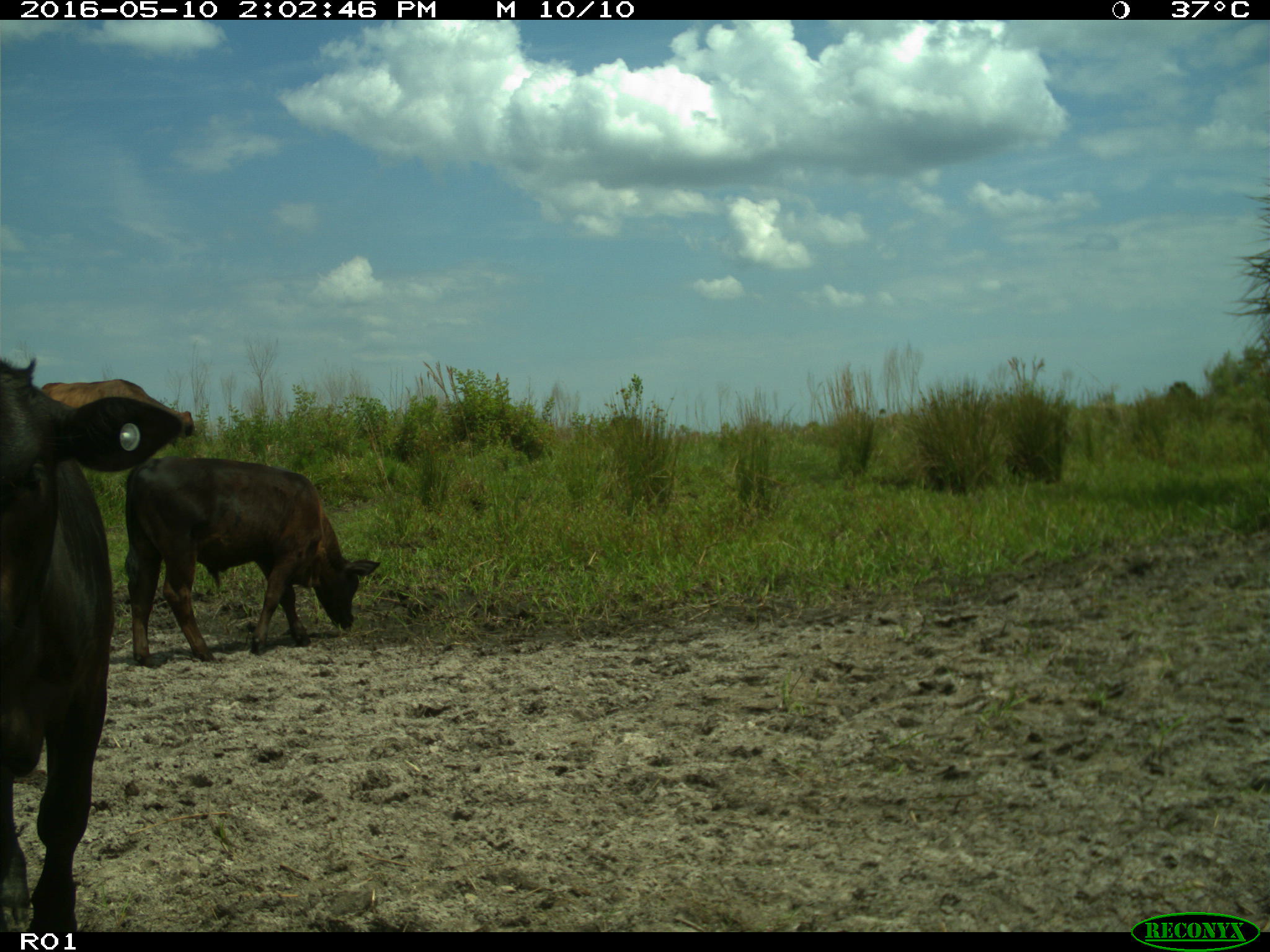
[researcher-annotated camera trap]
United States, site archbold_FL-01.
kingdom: Animalia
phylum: Chordata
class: Mammalia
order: Artiodactyla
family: Bovidae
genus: Bos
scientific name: Bos taurus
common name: domestic cow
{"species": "Bos taurus (domestic cow)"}